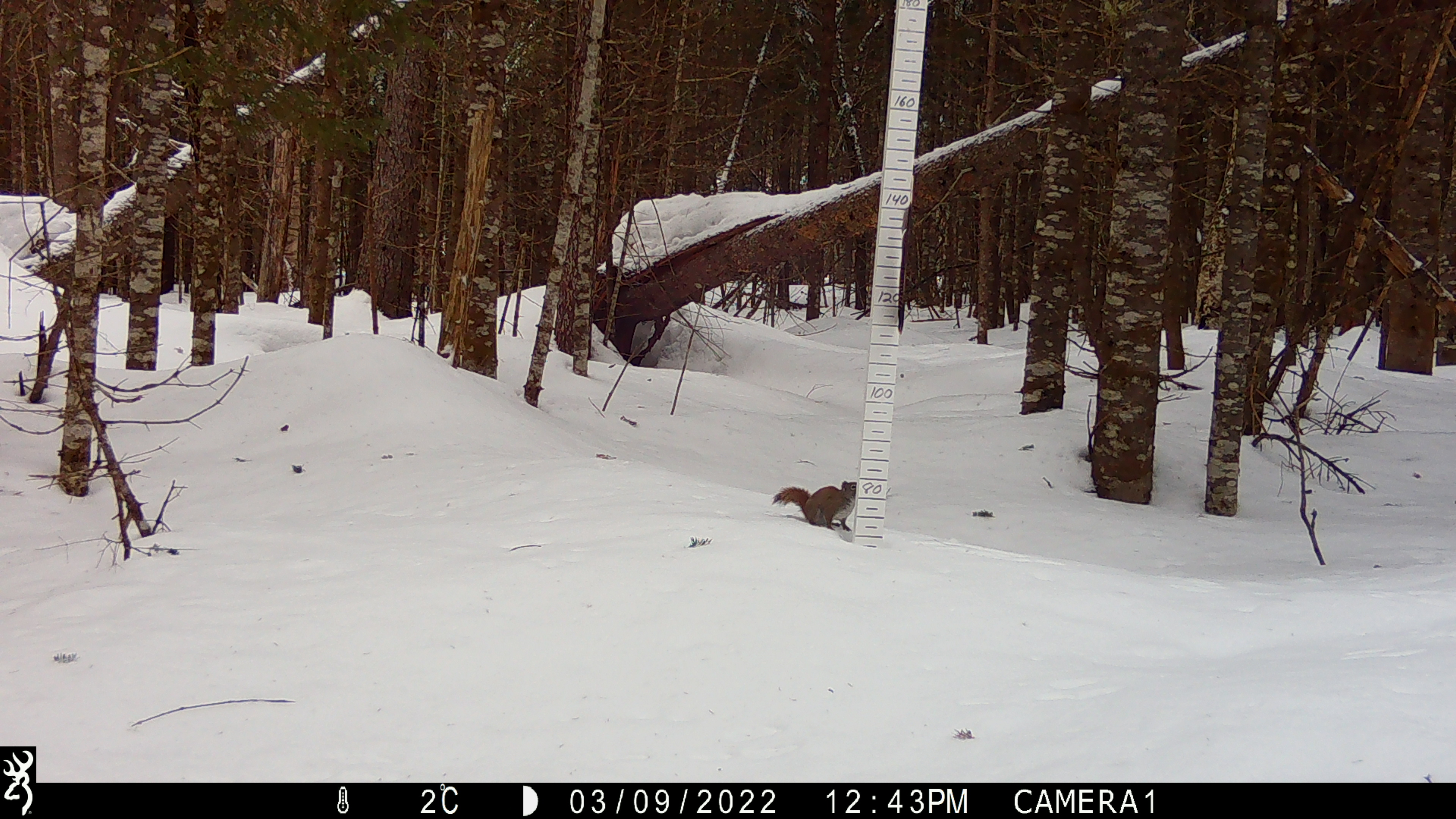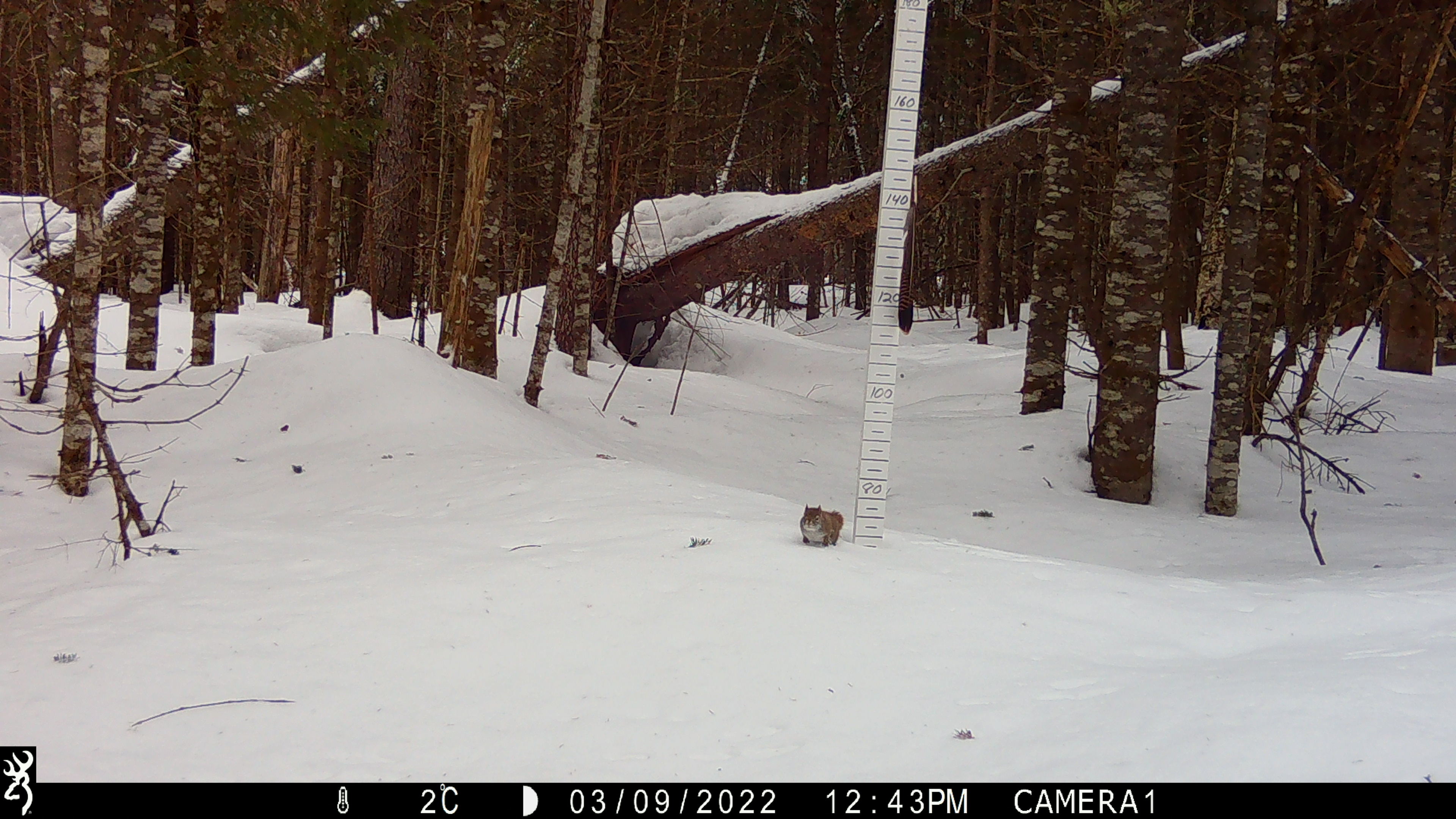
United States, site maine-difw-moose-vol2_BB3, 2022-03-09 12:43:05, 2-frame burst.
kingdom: Animalia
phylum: Chordata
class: Mammalia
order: Rodentia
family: Sciuridae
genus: Tamiasciurus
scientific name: Tamiasciurus hudsonicus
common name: red squirrel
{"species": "red squirrel (Tamiasciurus hudsonicus)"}